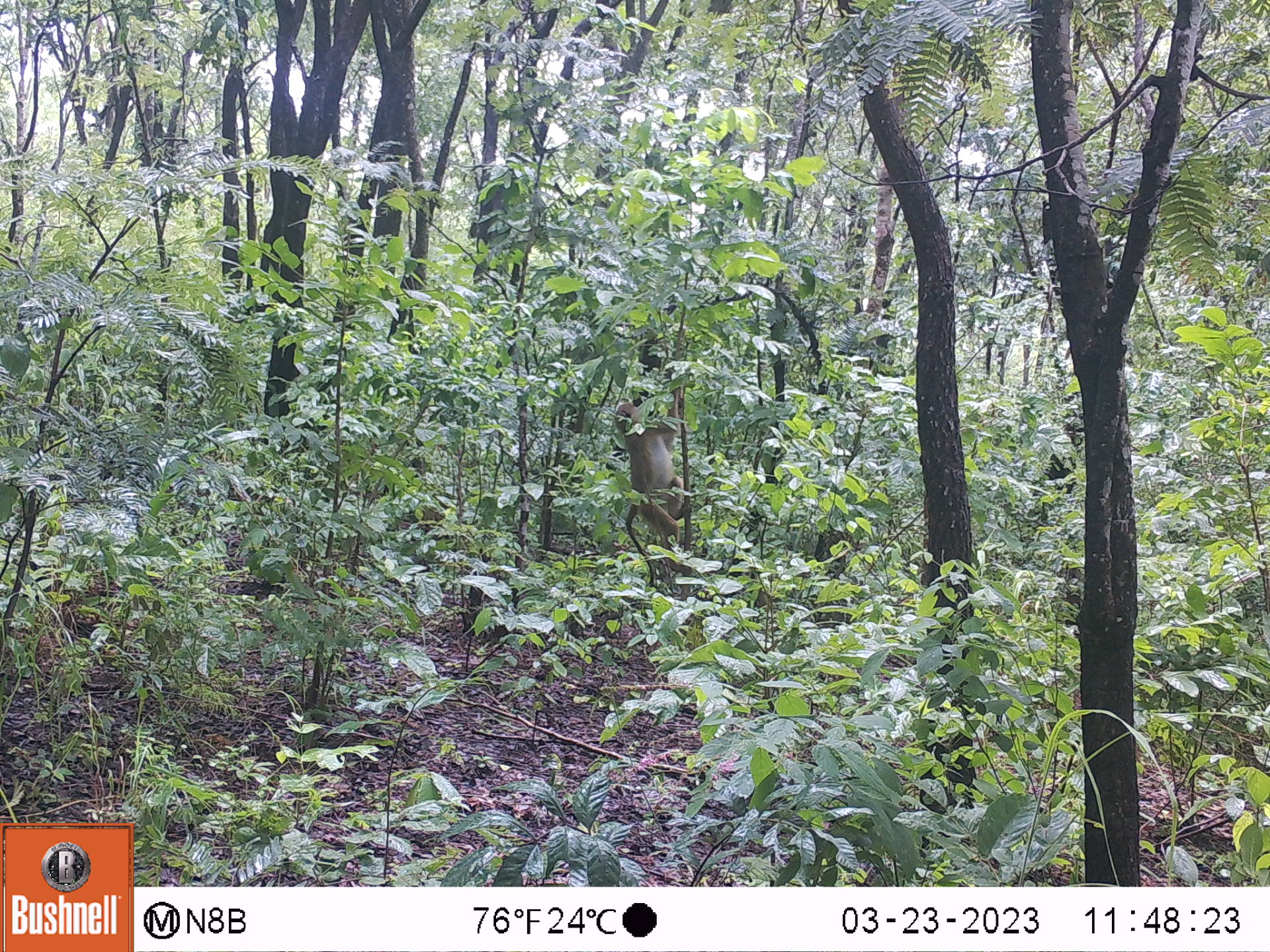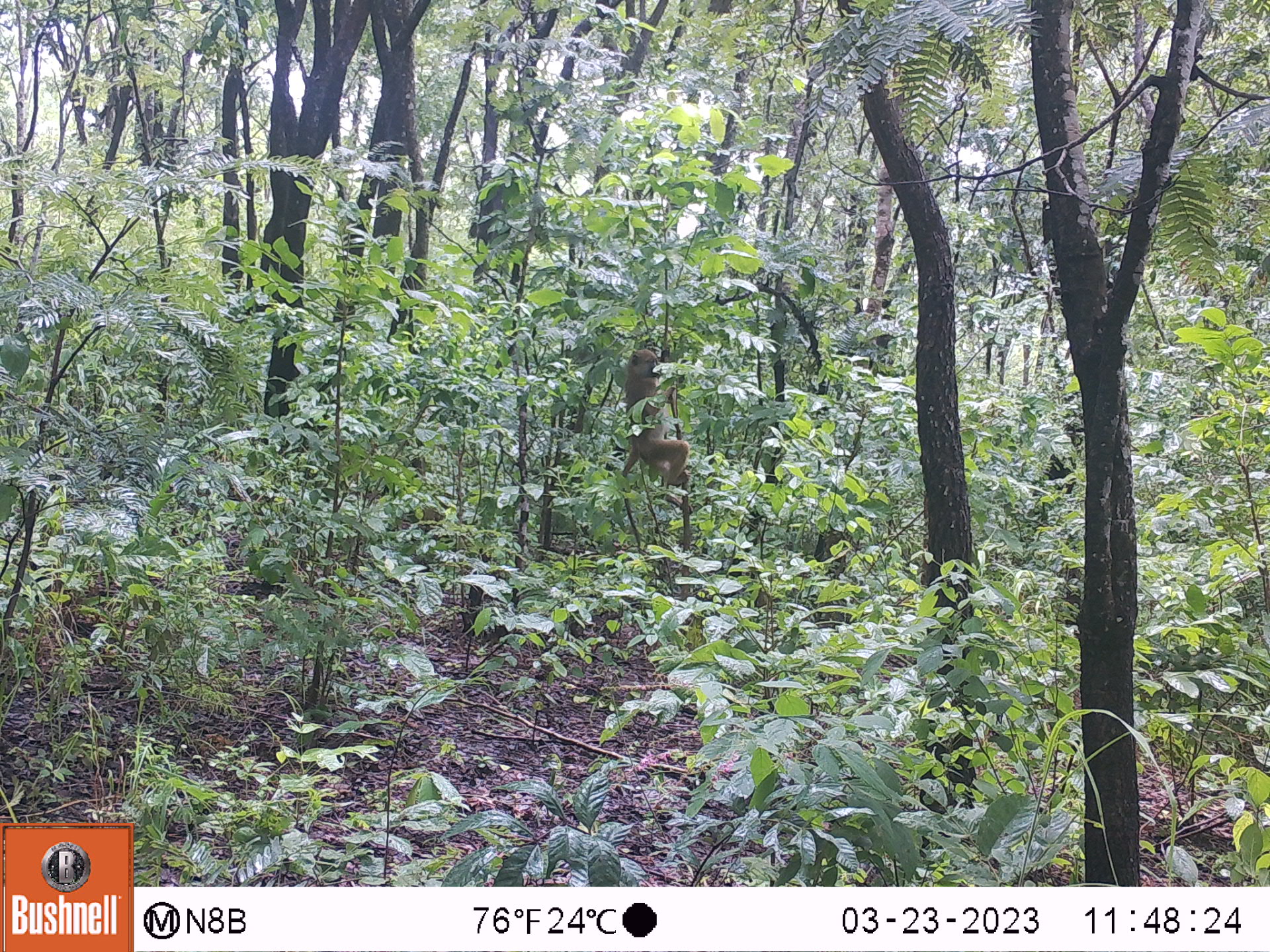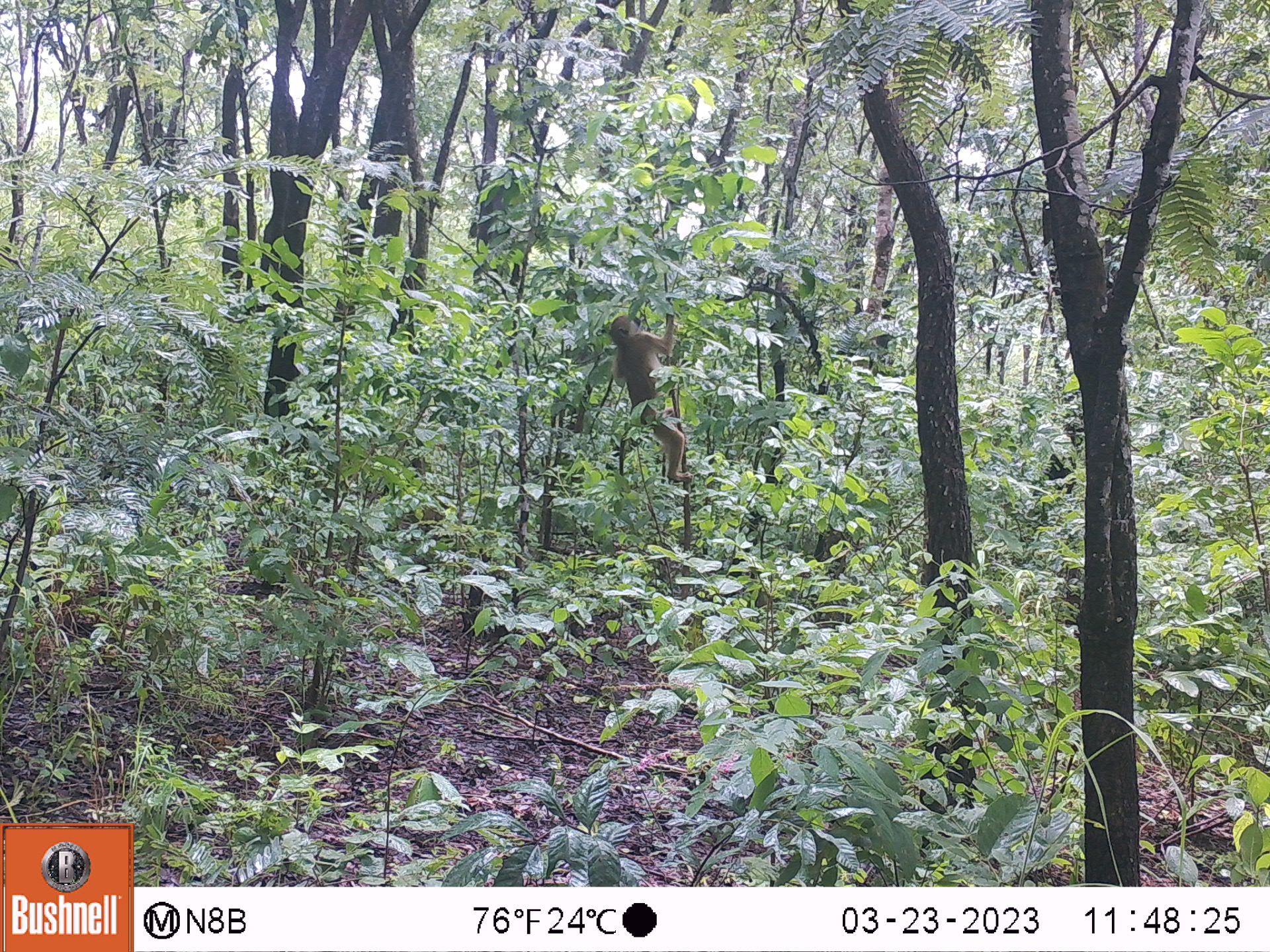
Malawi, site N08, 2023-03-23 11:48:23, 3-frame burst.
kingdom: Animalia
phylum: Chordata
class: Mammalia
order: Primates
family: Cercopithecidae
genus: Papio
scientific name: Papio cynocephalus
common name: yellow baboon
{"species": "yellow baboon (Papio cynocephalus)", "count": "1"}